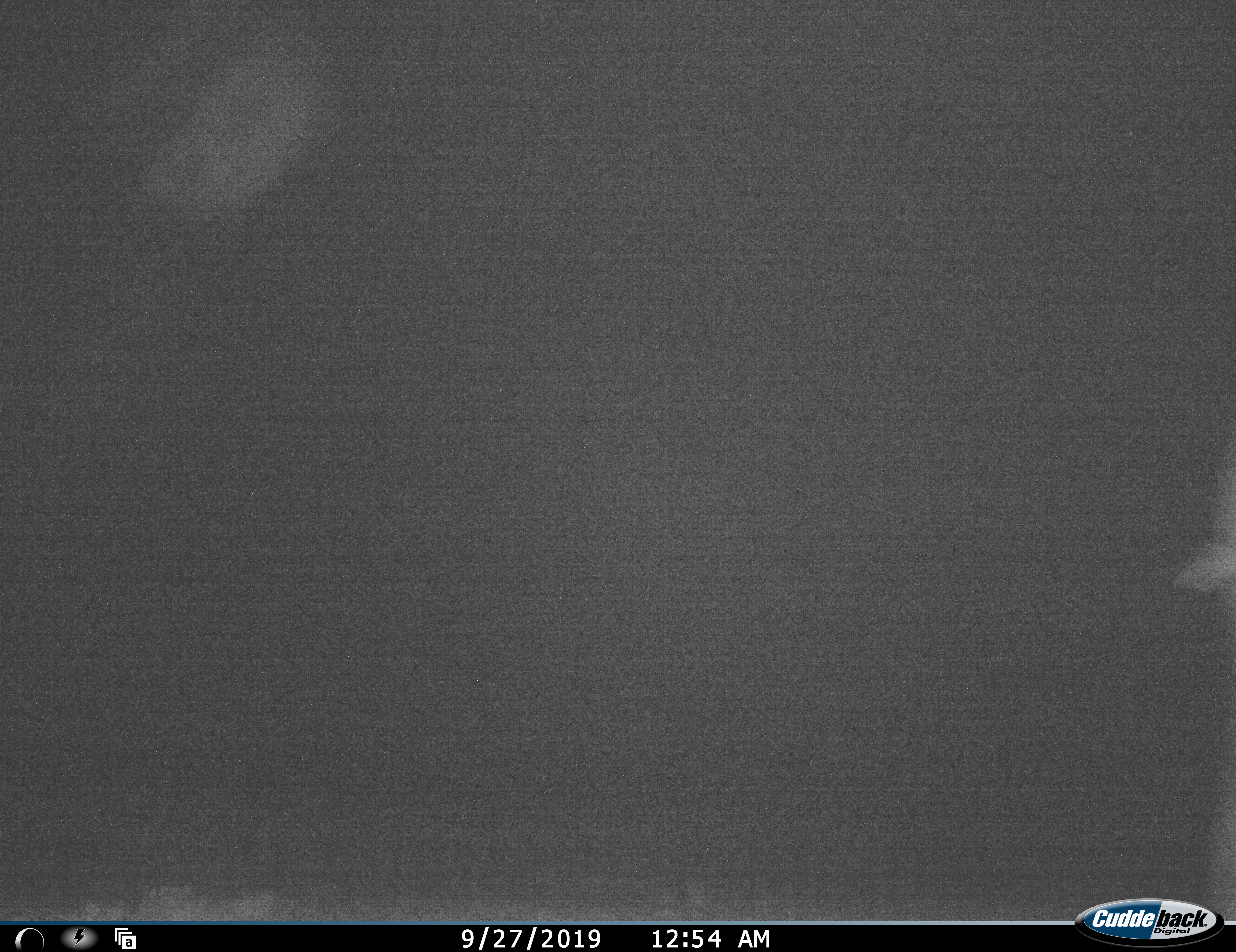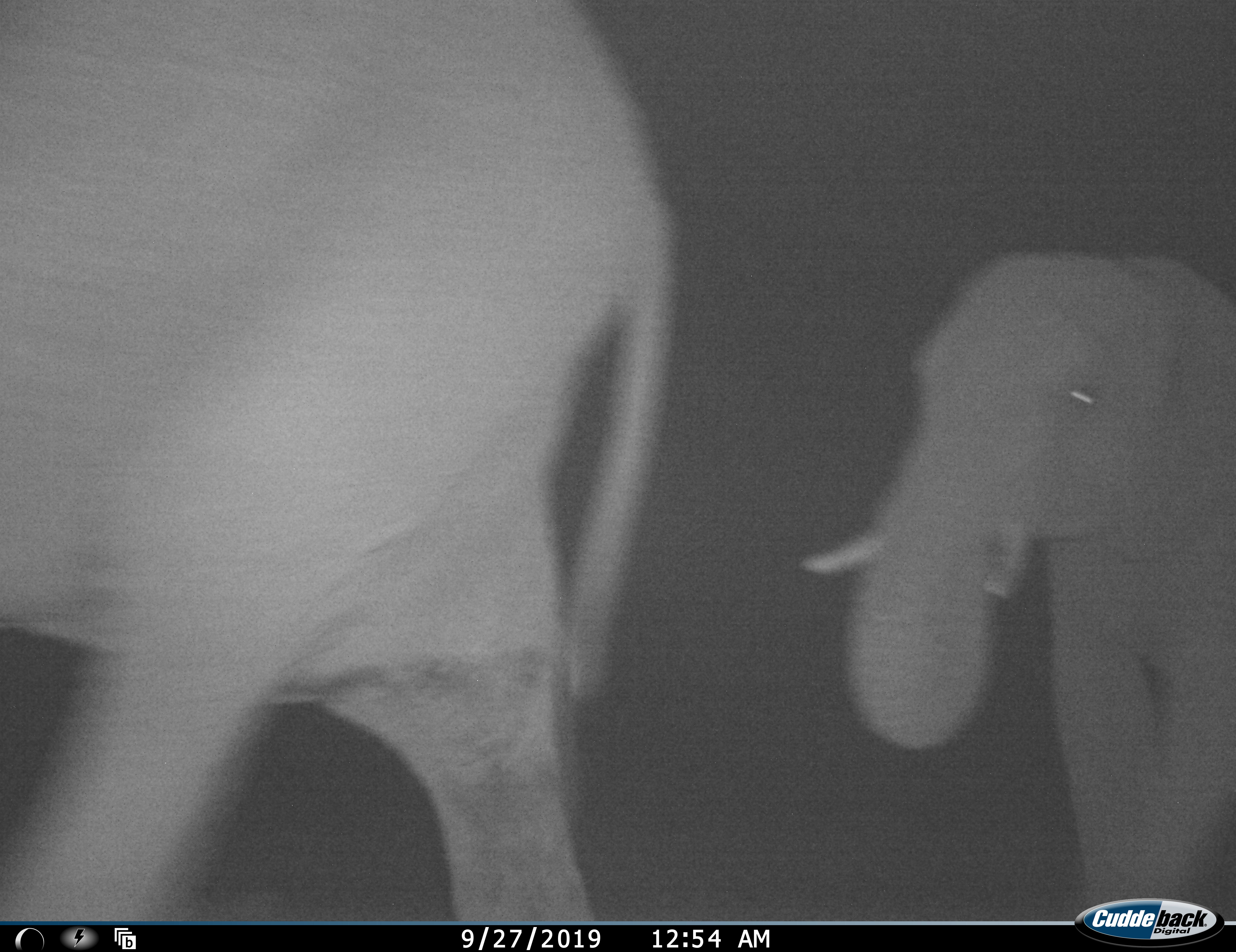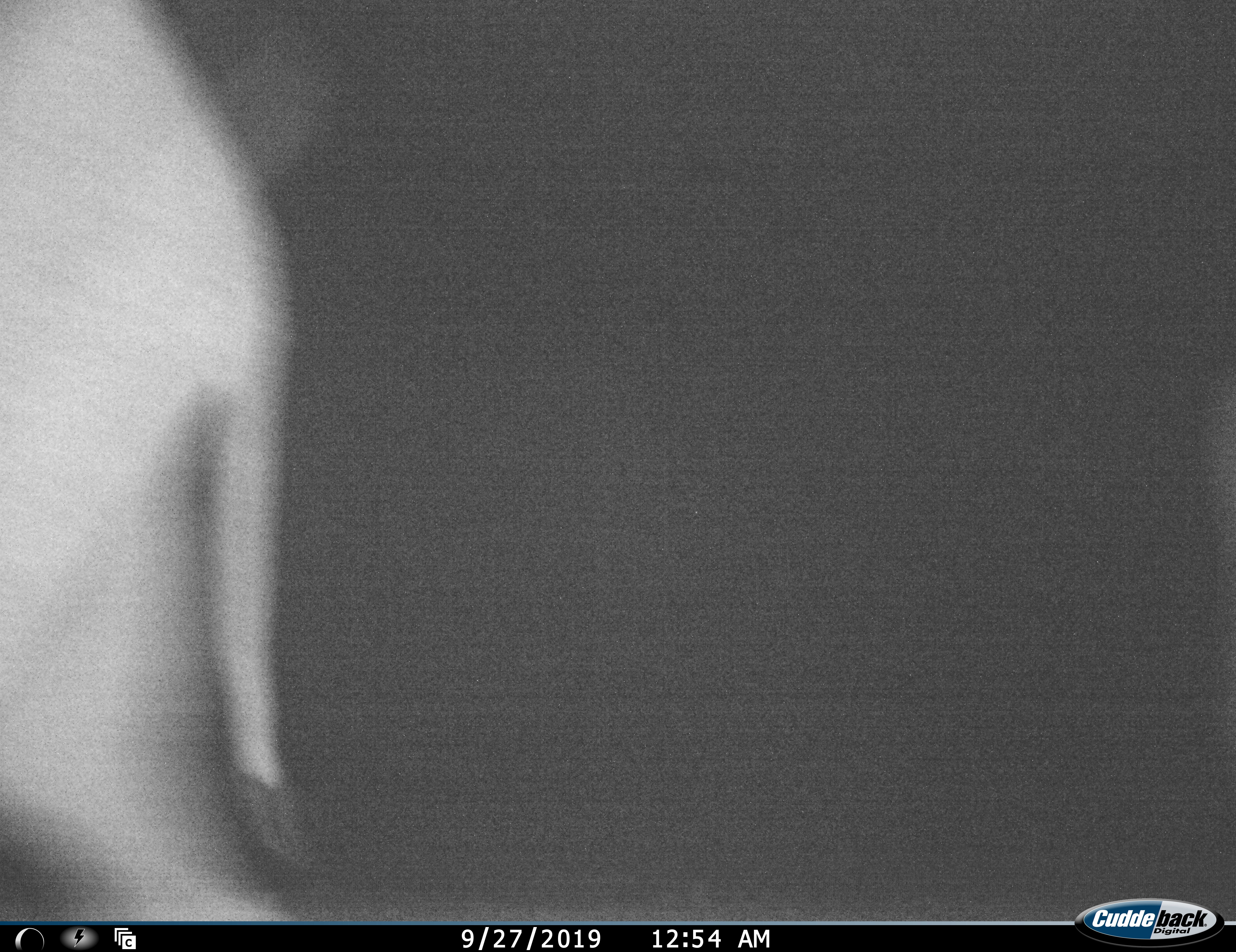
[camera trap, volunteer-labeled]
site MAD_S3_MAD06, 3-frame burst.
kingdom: Animalia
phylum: Chordata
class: Mammalia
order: Proboscidea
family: Elephantidae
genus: Loxodonta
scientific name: Loxodonta africana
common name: african bush elephant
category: elephant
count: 2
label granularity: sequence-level